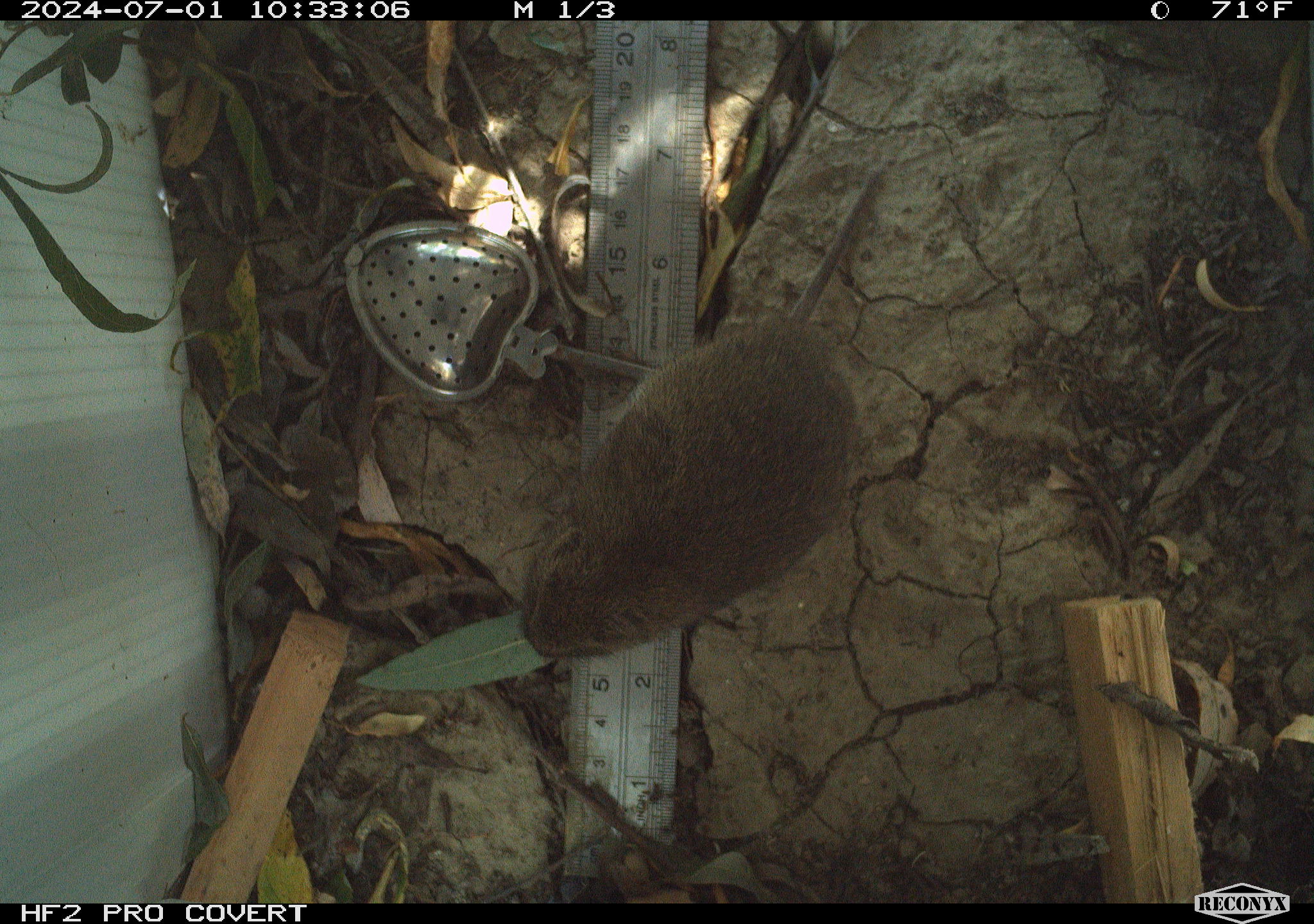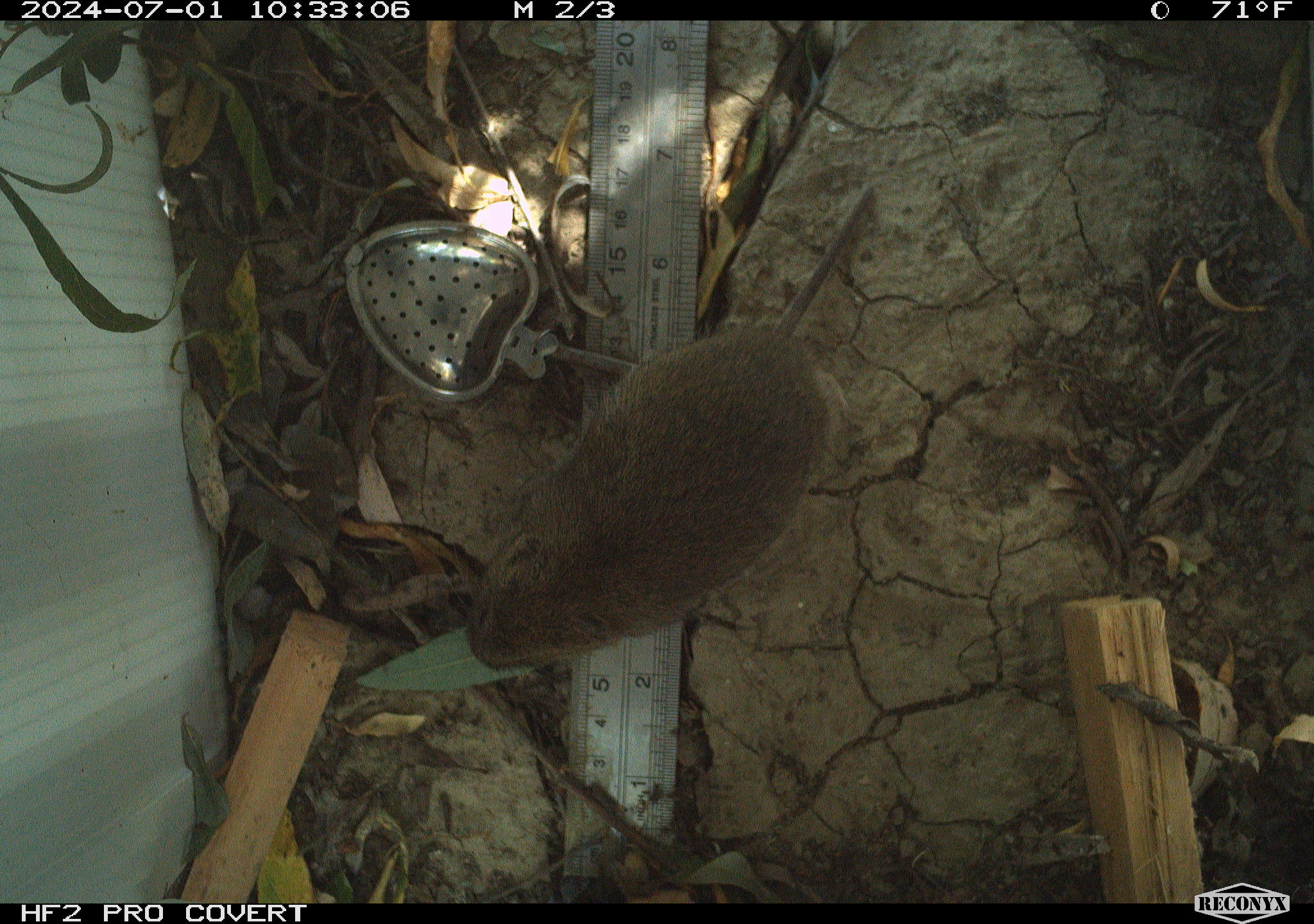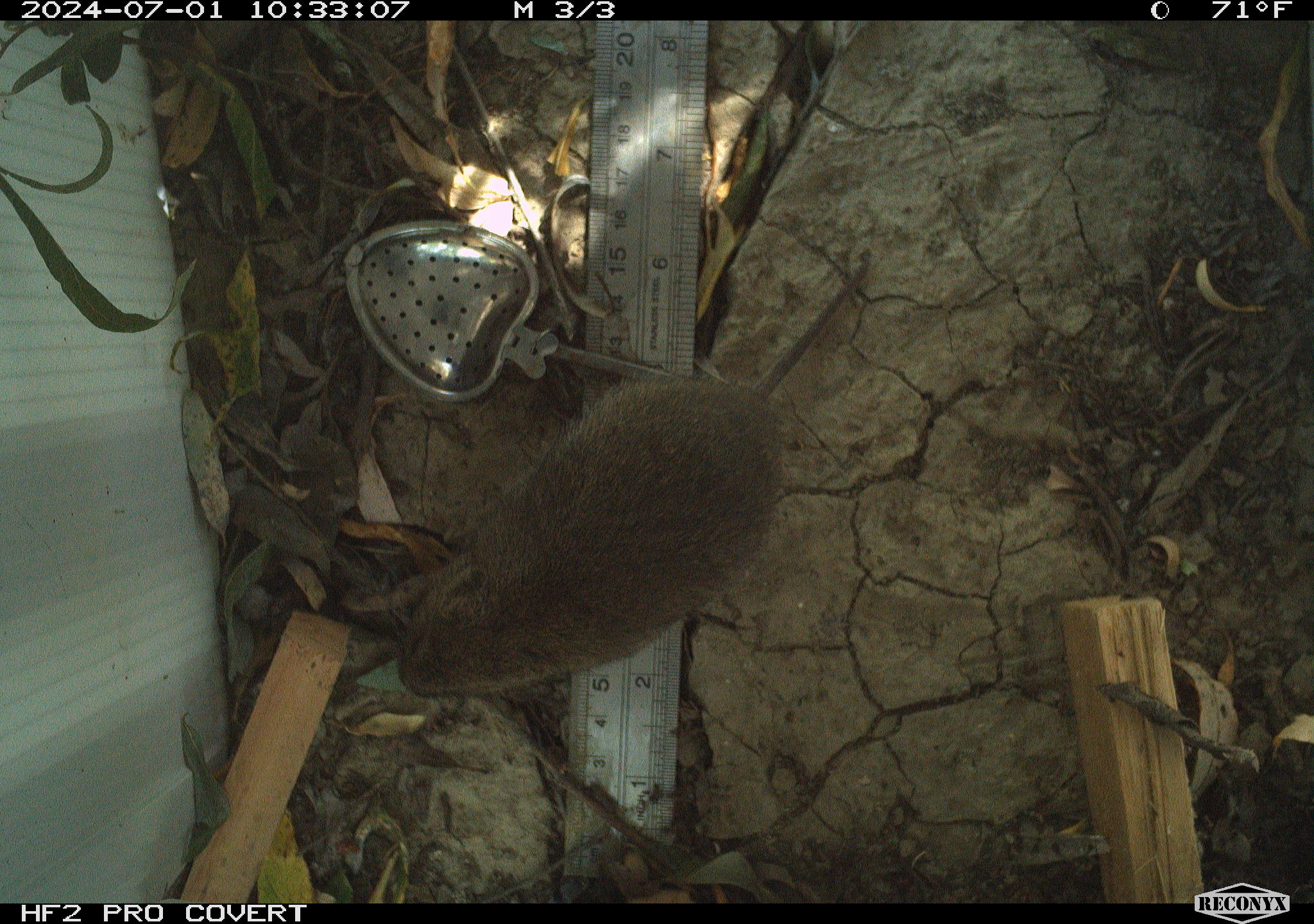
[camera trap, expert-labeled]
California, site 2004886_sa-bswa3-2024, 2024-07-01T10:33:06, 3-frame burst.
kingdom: Animalia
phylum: Chordata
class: Mammalia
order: Rodentia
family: Cricetidae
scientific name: Arvicolinae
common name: voles, lemmings, and muskrats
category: arvicolinae subfamily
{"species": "arvicolinae subfamily (voles, lemmings, and muskrats) (Arvicolinae)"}